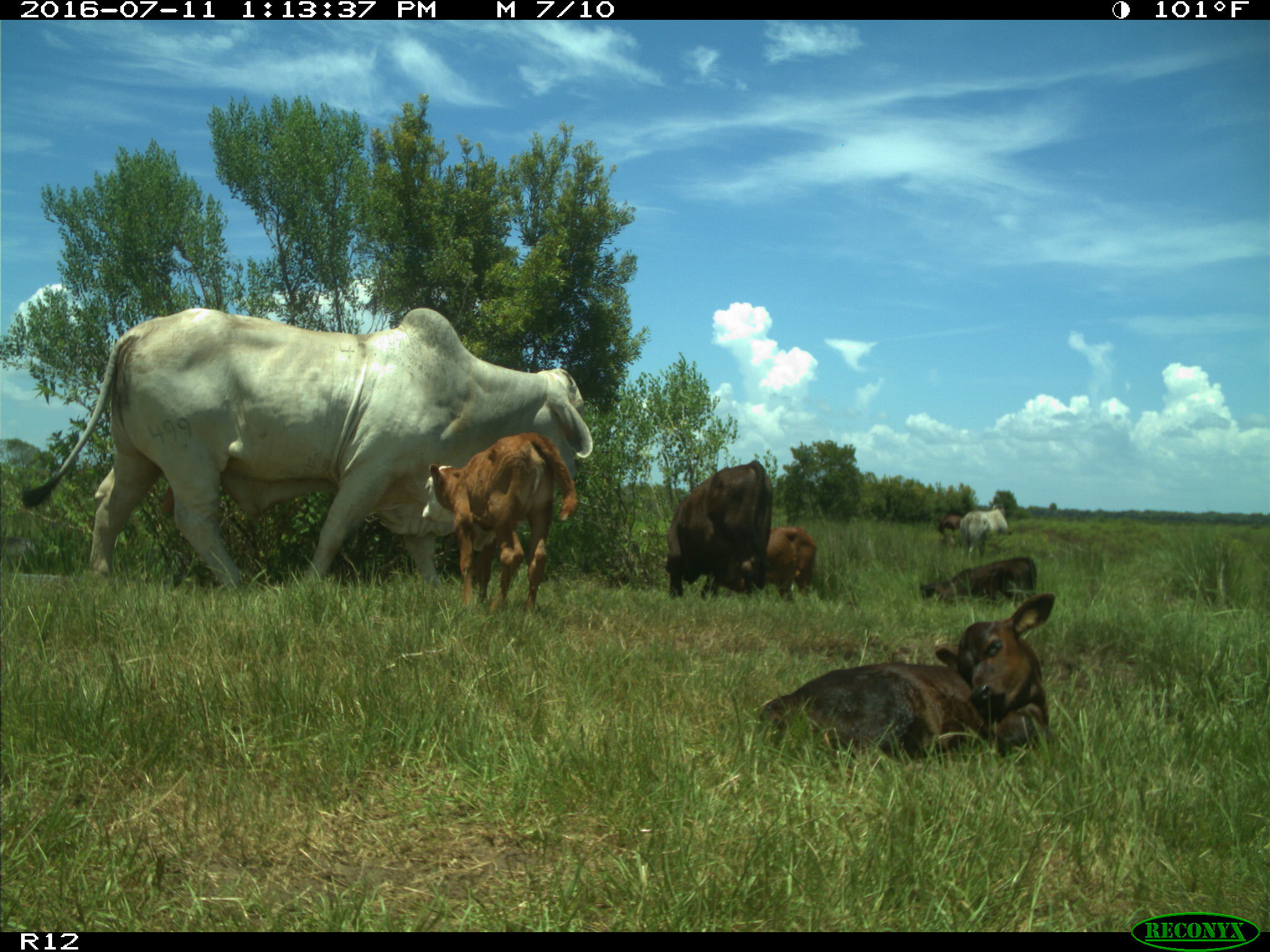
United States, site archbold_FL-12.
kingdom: Animalia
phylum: Chordata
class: Mammalia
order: Artiodactyla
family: Bovidae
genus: Bos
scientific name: Bos taurus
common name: domestic cow